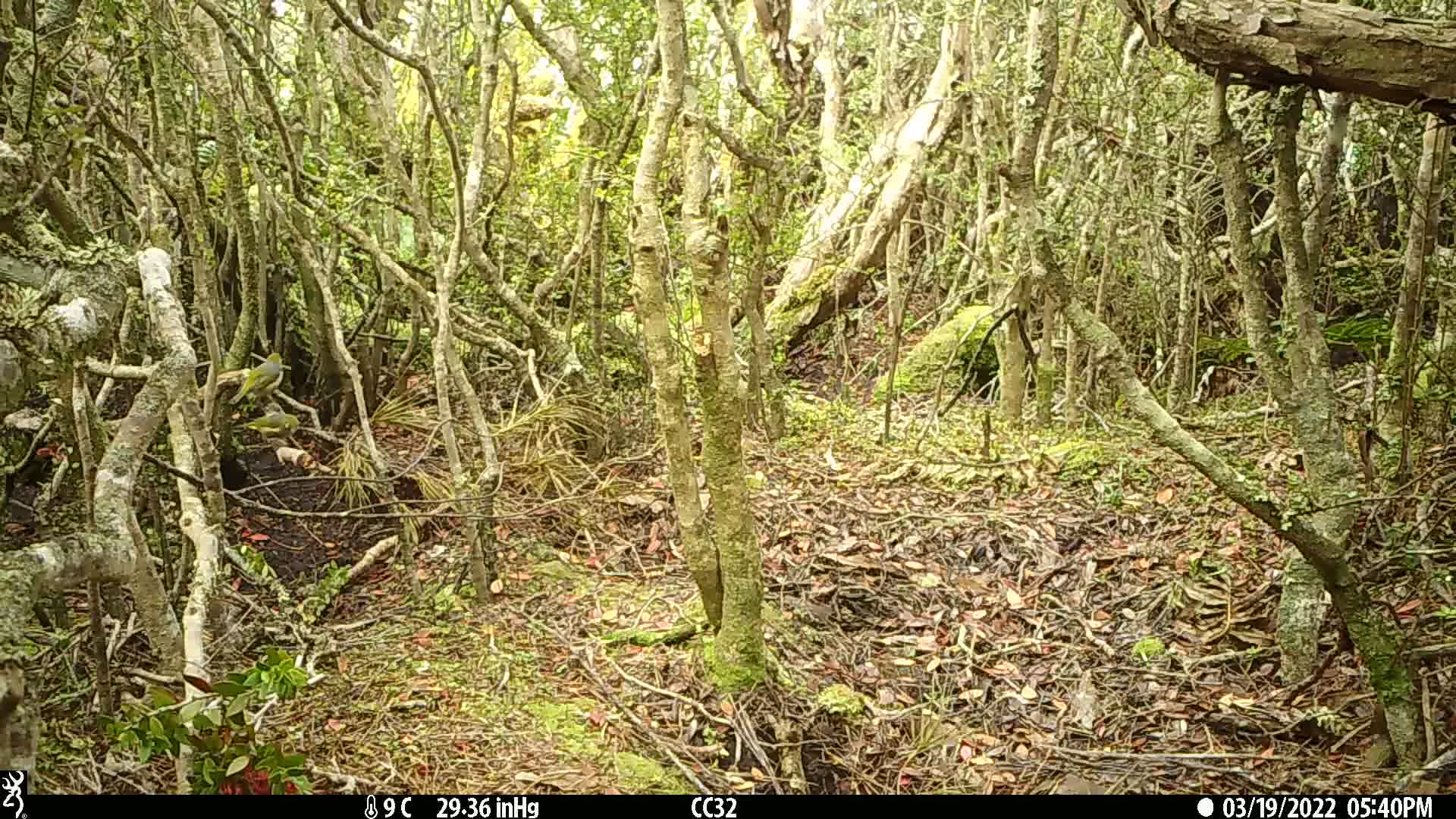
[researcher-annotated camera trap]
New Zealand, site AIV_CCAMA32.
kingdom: Animalia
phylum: Chordata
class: Aves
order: Passeriformes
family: Zosteropidae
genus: Zosterops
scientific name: Zosterops lateralis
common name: silvereye